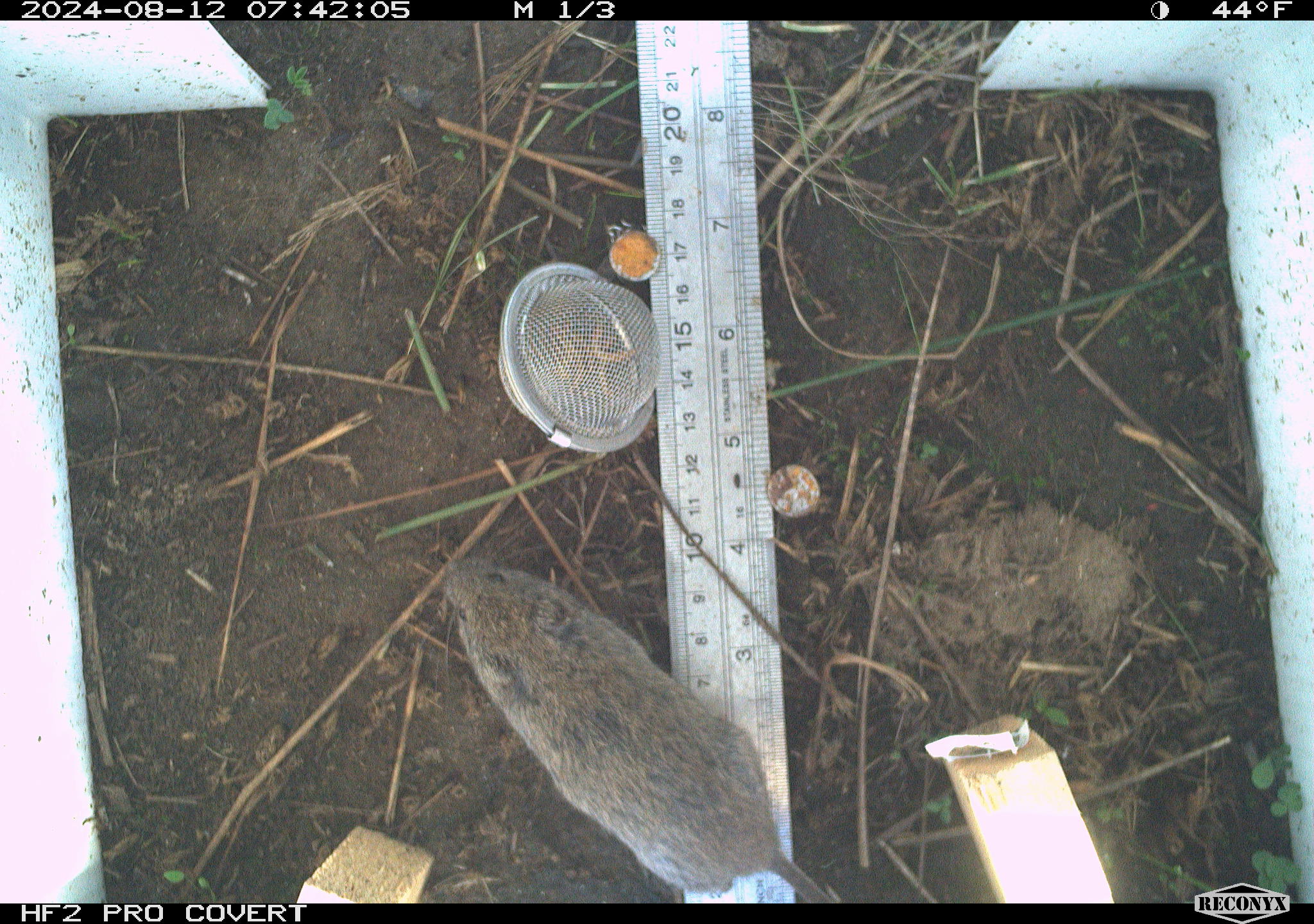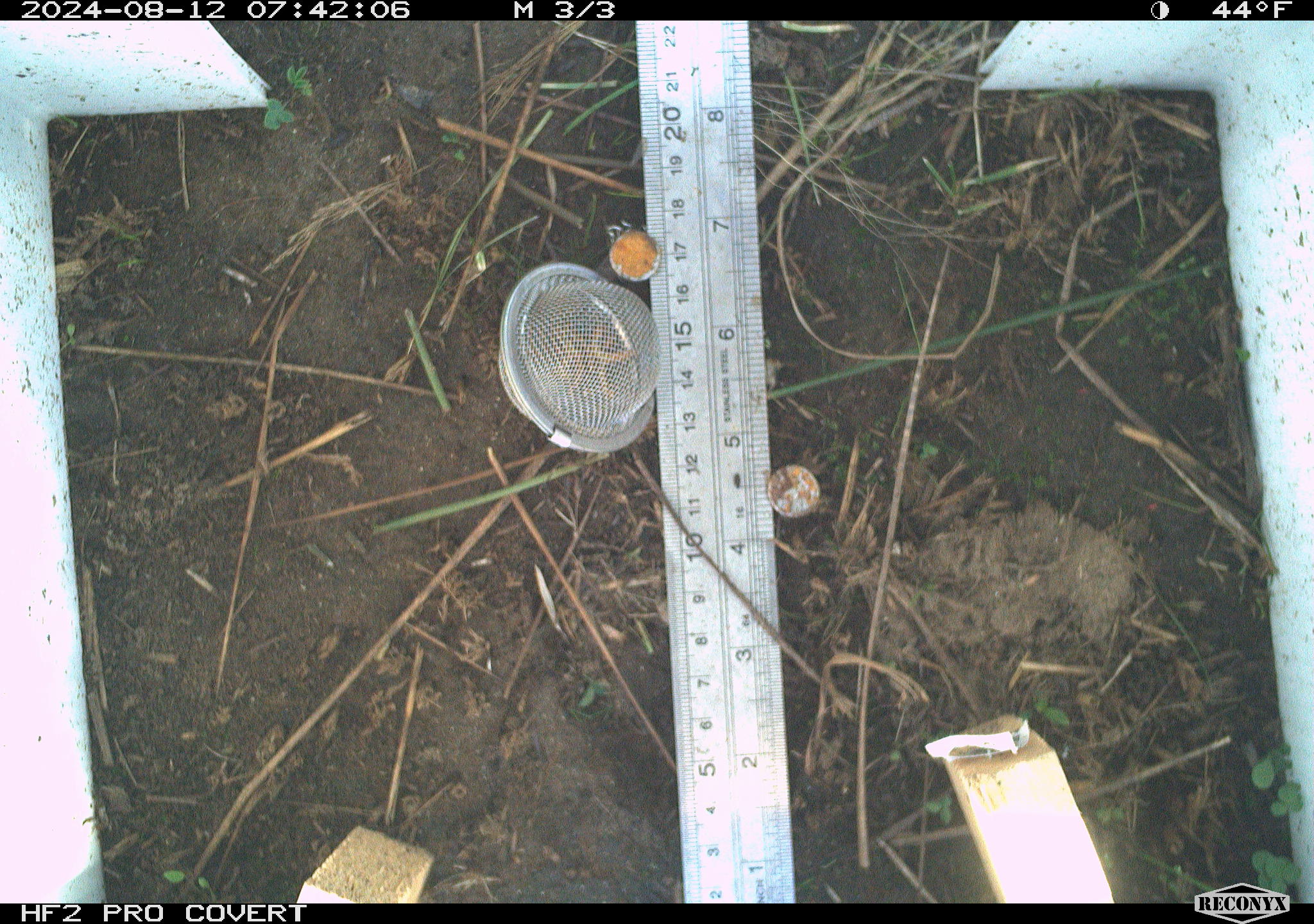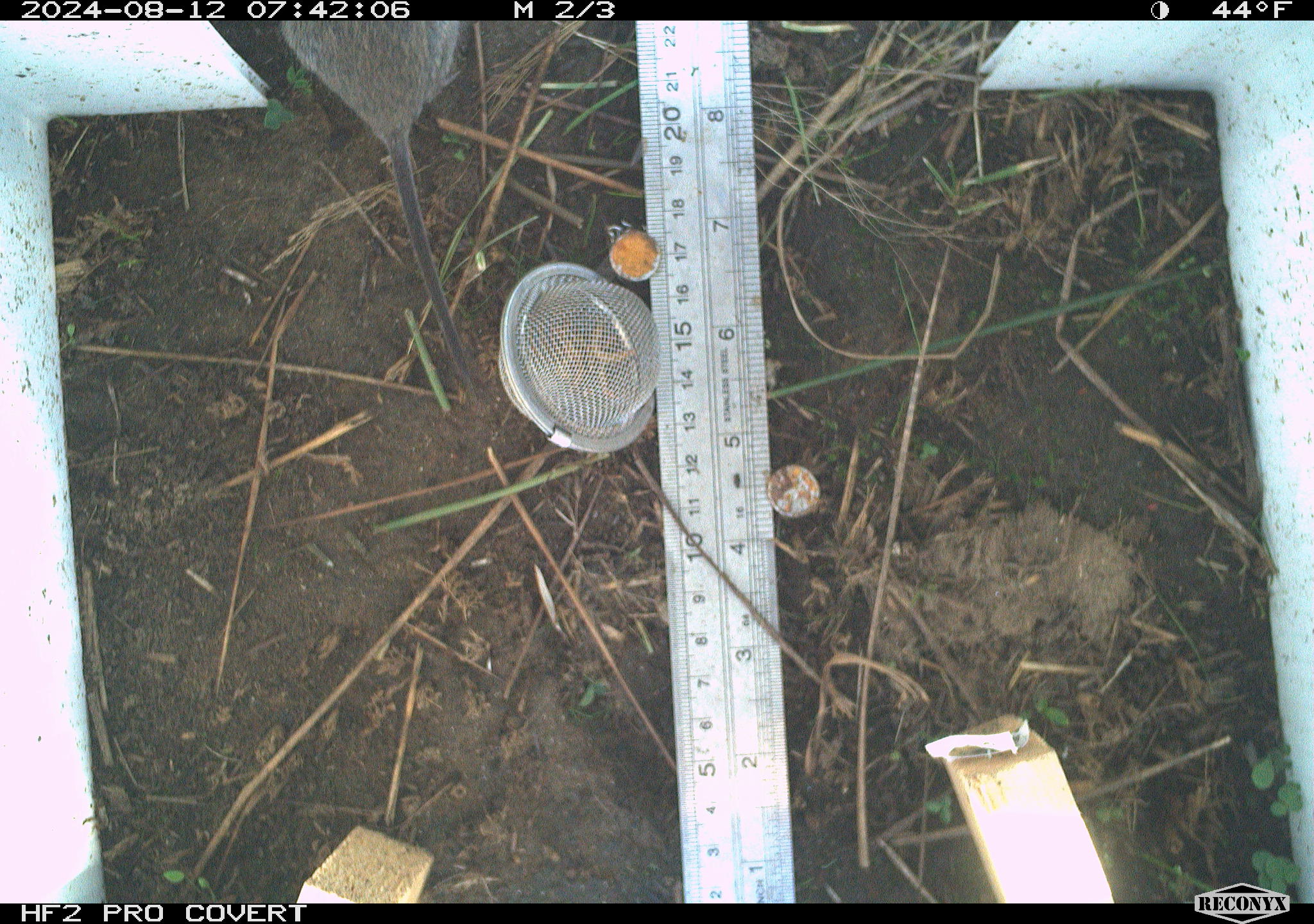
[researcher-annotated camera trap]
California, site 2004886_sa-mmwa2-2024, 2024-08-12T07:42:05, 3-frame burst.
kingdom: Animalia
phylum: Chordata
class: Mammalia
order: Rodentia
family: Cricetidae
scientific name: Arvicolinae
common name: voles, lemmings, and muskrats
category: arvicolinae subfamily